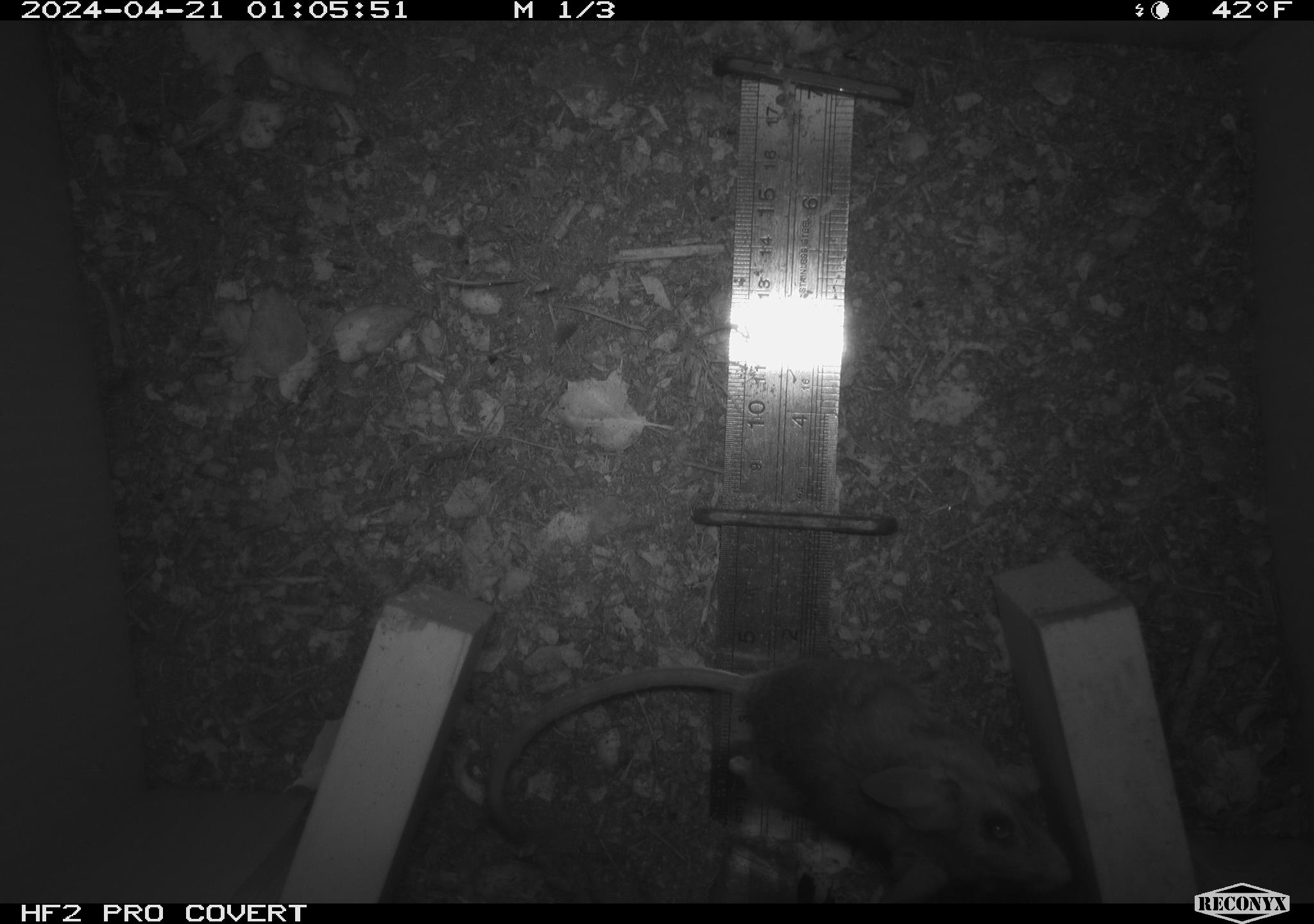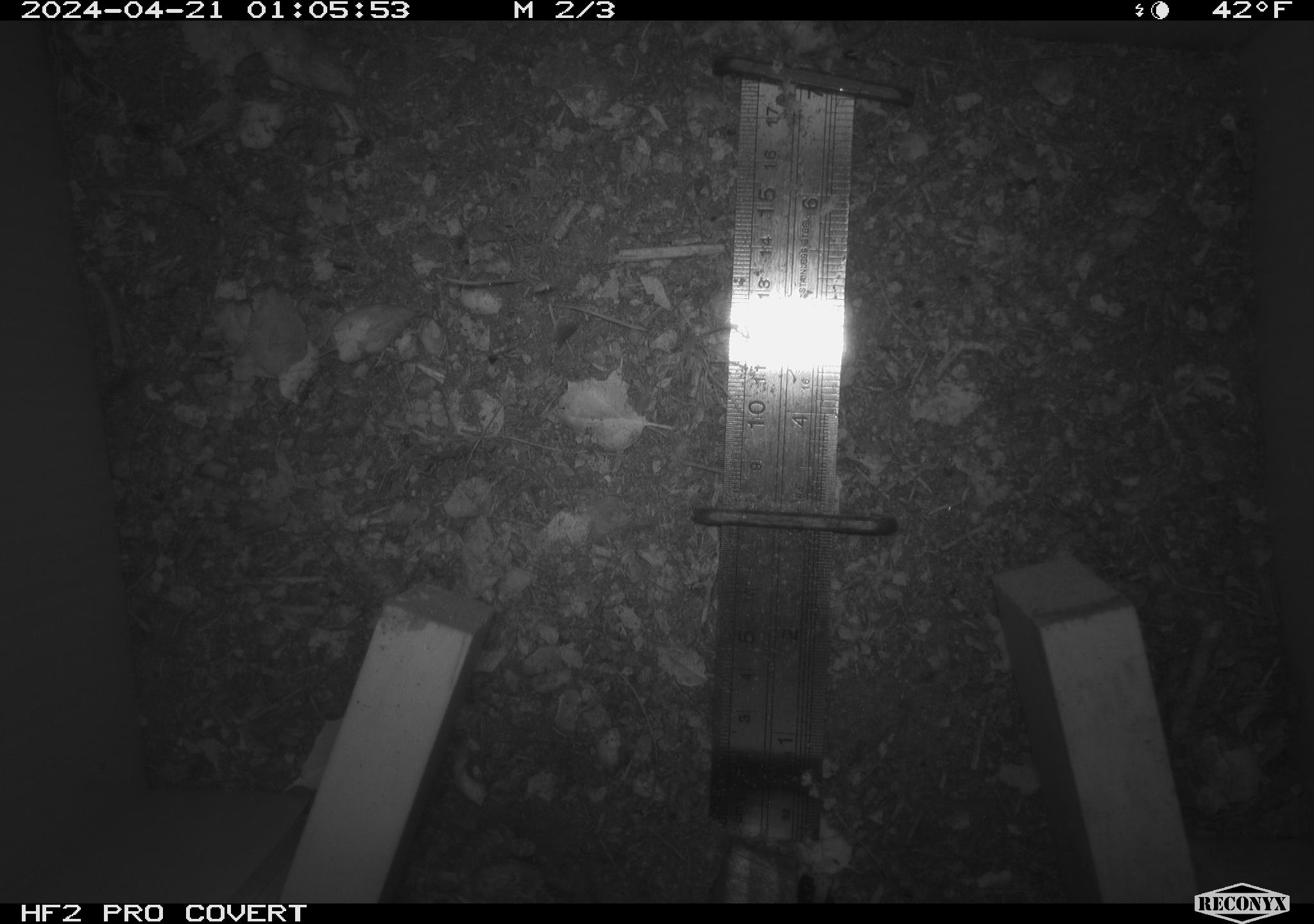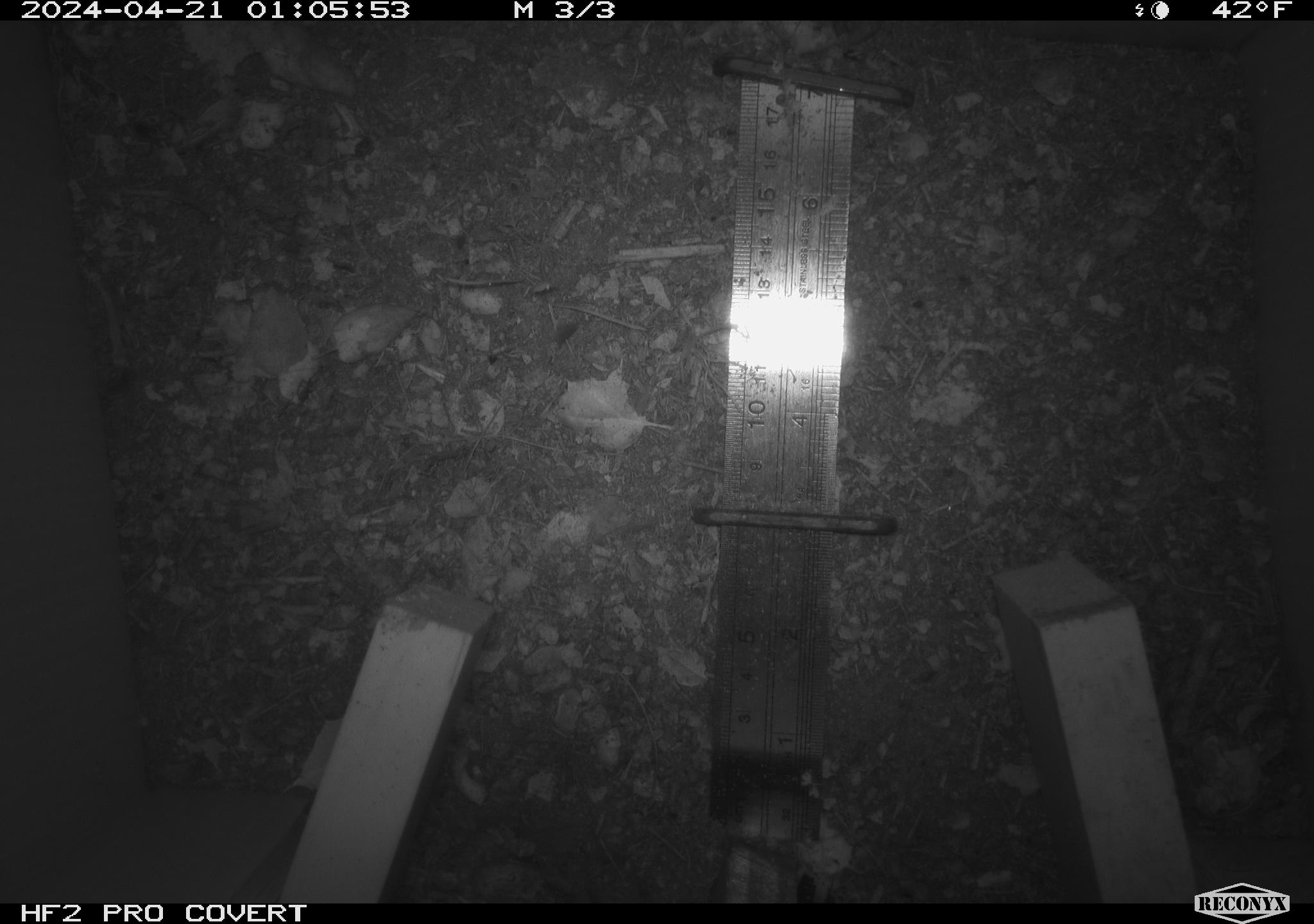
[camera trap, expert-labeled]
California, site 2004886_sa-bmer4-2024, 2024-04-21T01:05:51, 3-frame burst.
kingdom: Animalia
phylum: Chordata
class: Mammalia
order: Rodentia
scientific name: Rodentia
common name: mouse species